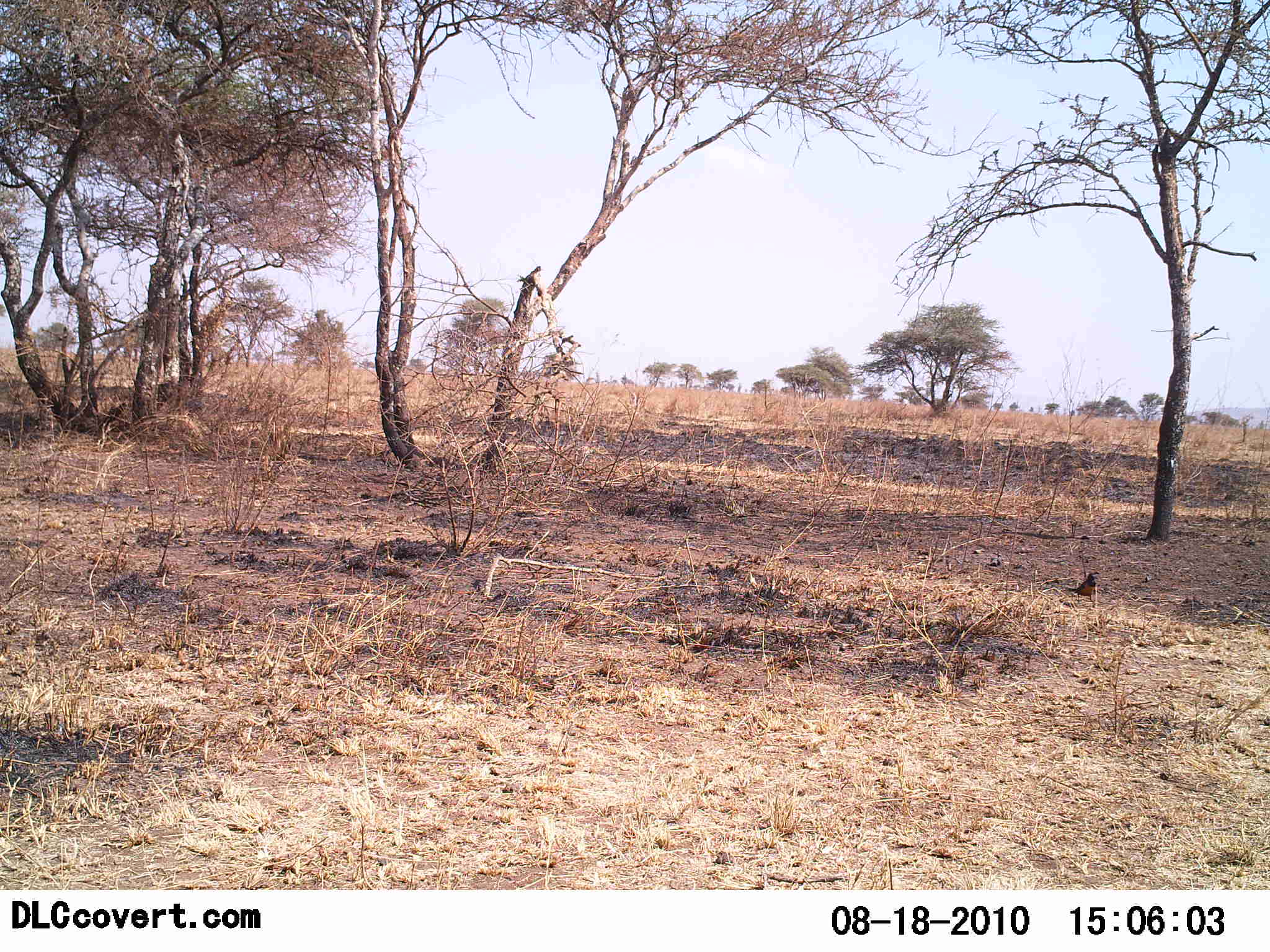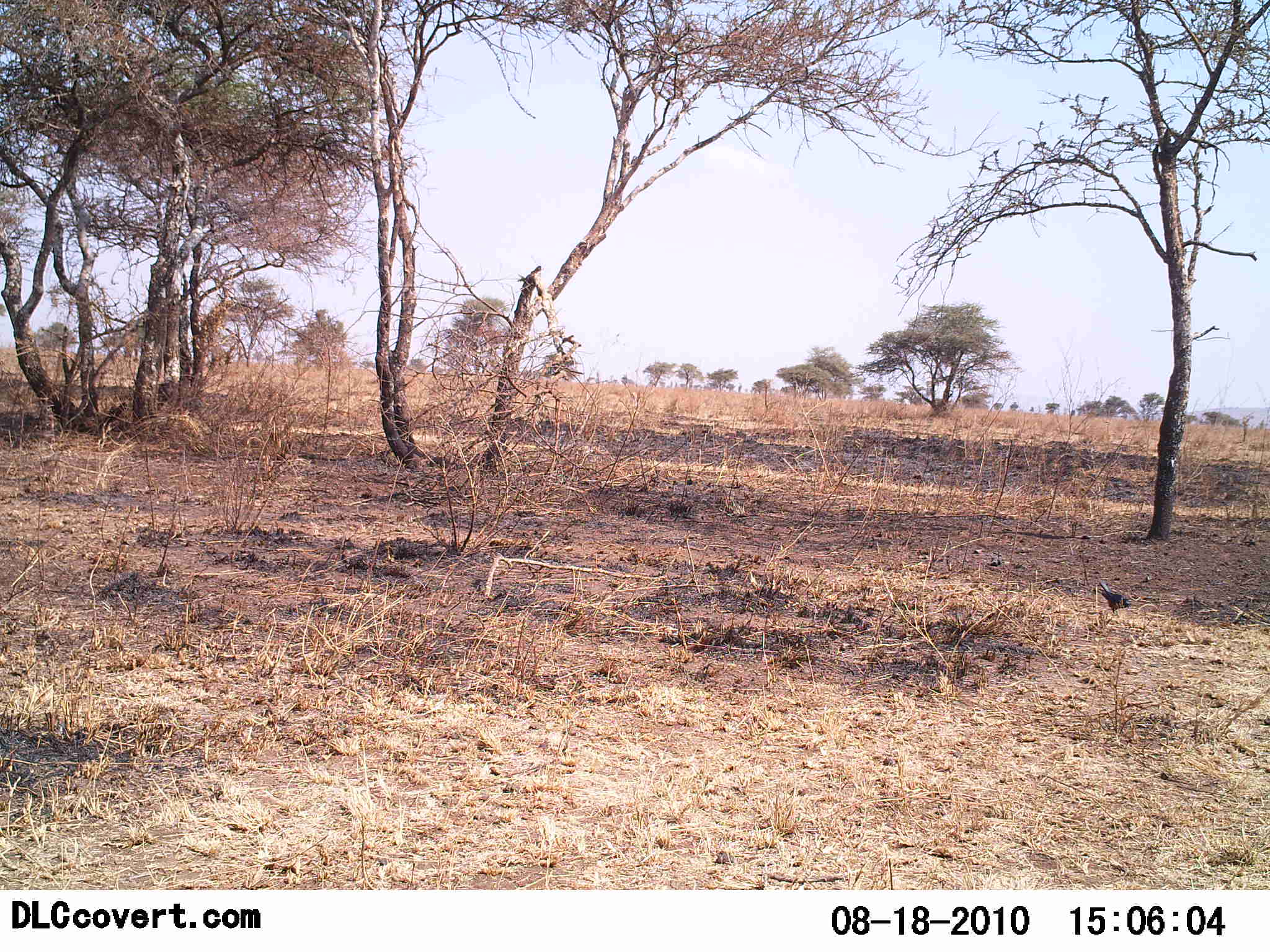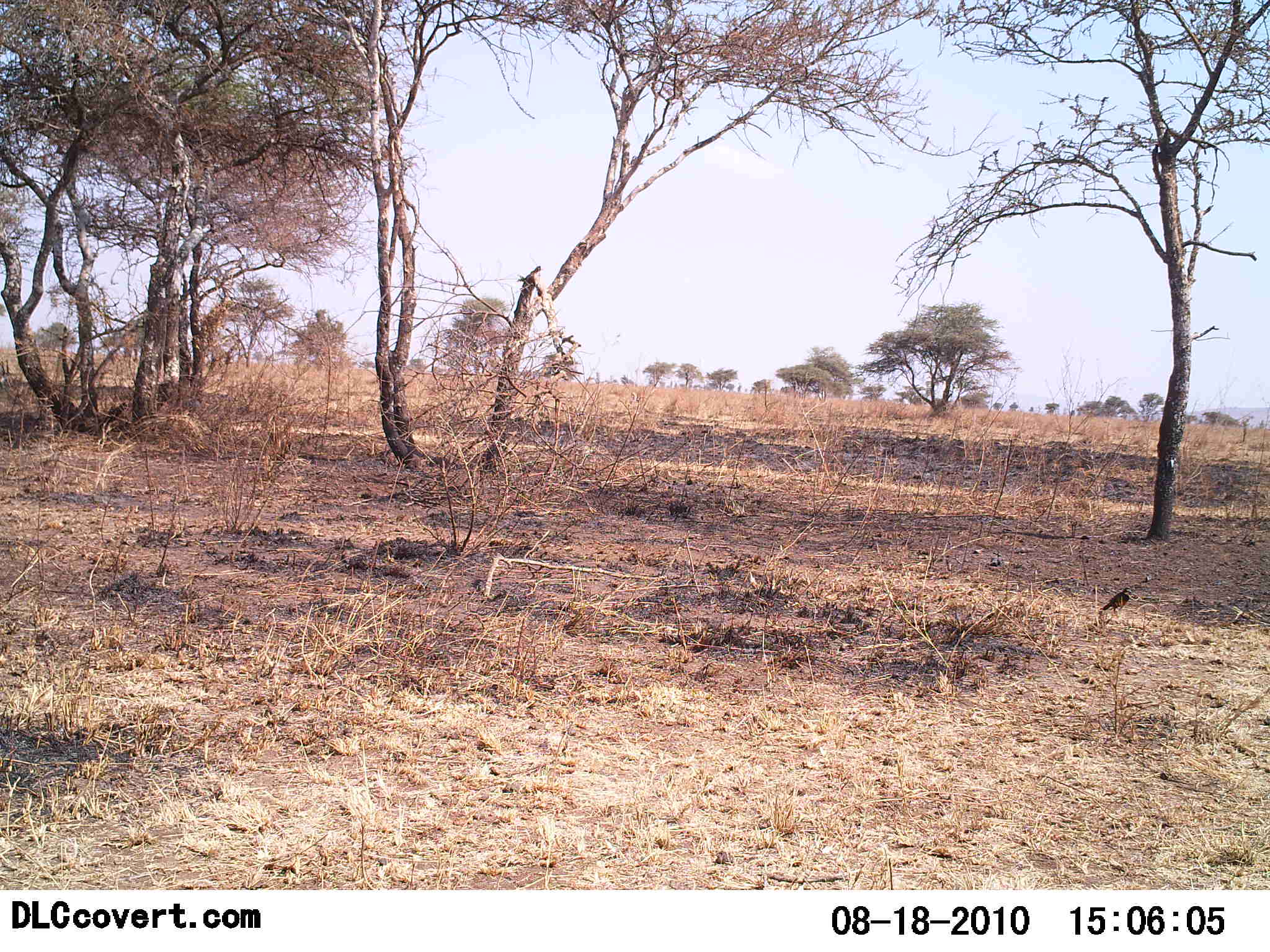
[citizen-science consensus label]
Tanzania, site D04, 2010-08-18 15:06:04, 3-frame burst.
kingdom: Animalia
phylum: Chordata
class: Aves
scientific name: Aves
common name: bird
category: otherbird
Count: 1.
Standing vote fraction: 14%.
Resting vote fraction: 0%.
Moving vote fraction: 57%.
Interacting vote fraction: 0%.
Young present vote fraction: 0%.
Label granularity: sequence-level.